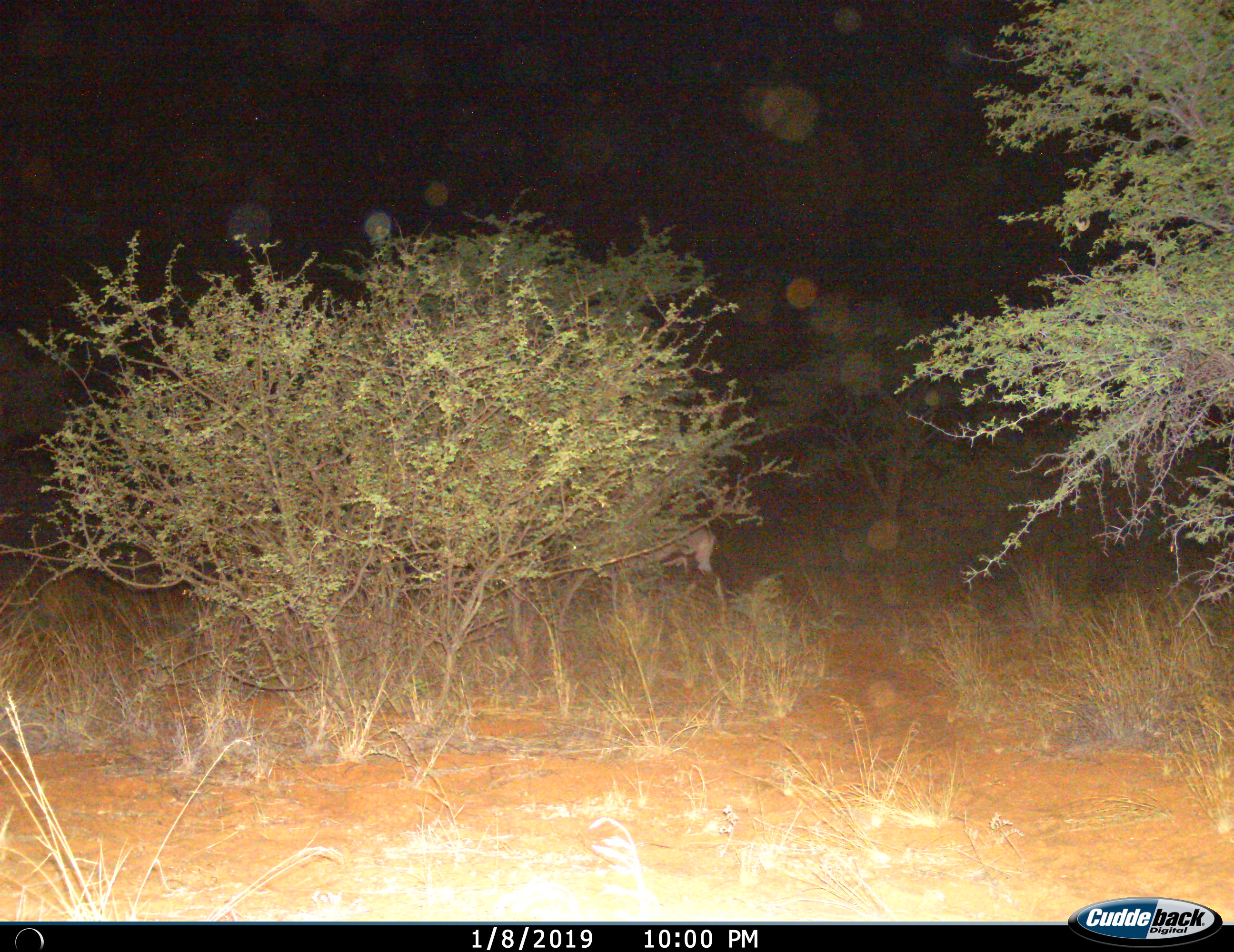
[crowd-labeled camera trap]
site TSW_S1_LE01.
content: unidentified animal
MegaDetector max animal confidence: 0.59